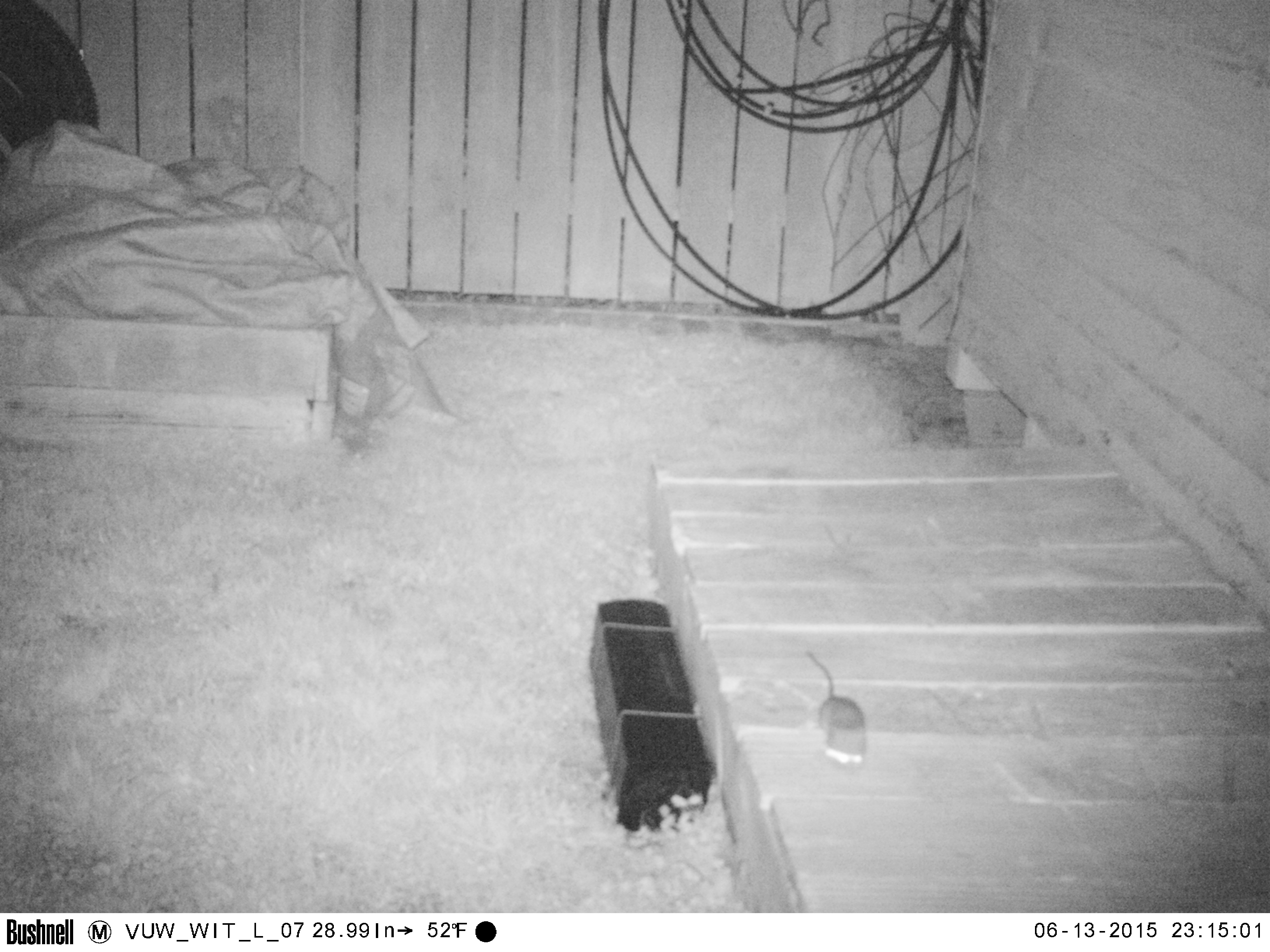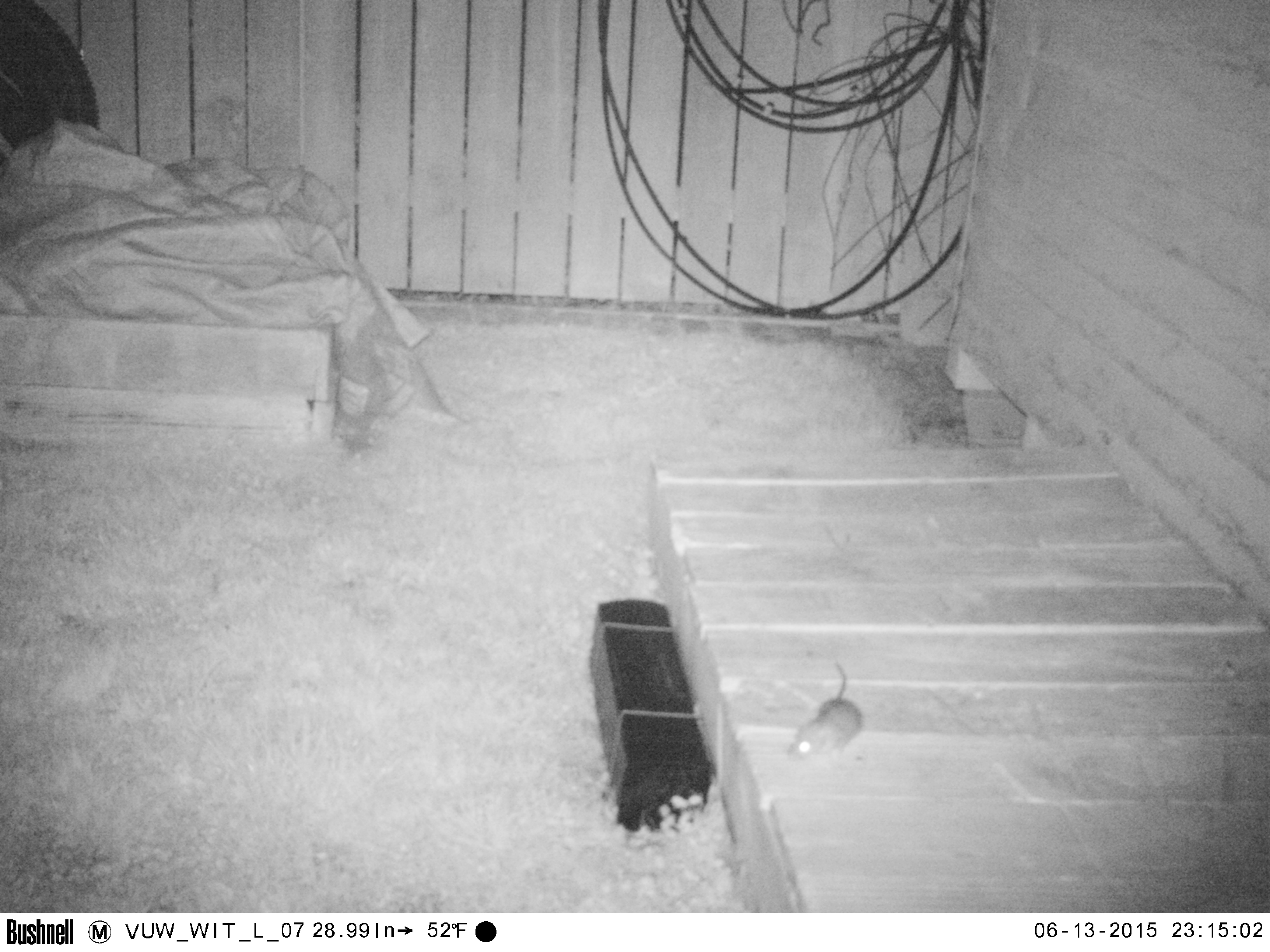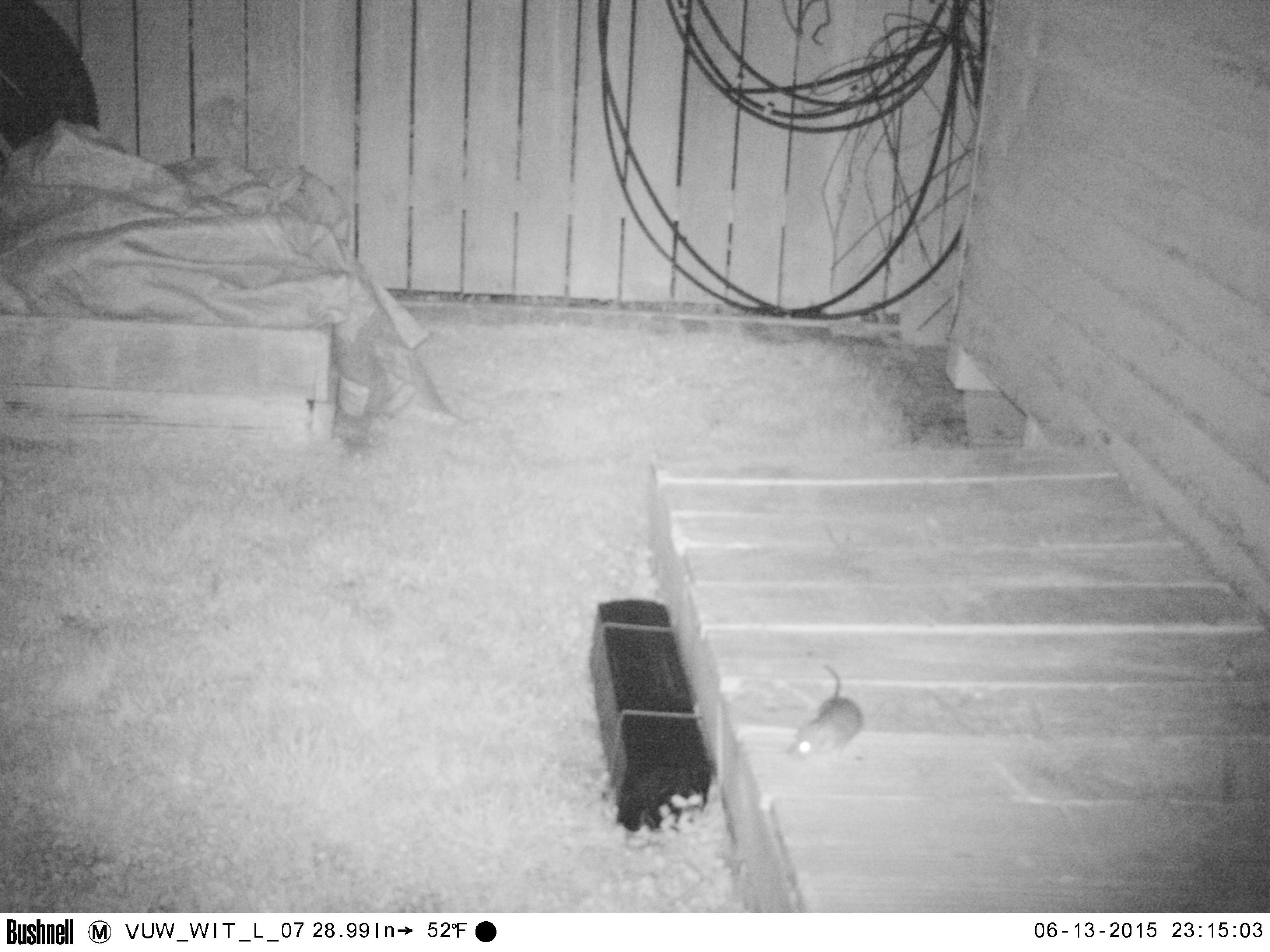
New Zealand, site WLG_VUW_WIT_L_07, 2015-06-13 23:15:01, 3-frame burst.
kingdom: Animalia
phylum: Chordata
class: Mammalia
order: Rodentia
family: Muridae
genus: Rattus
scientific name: Rattus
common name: rat